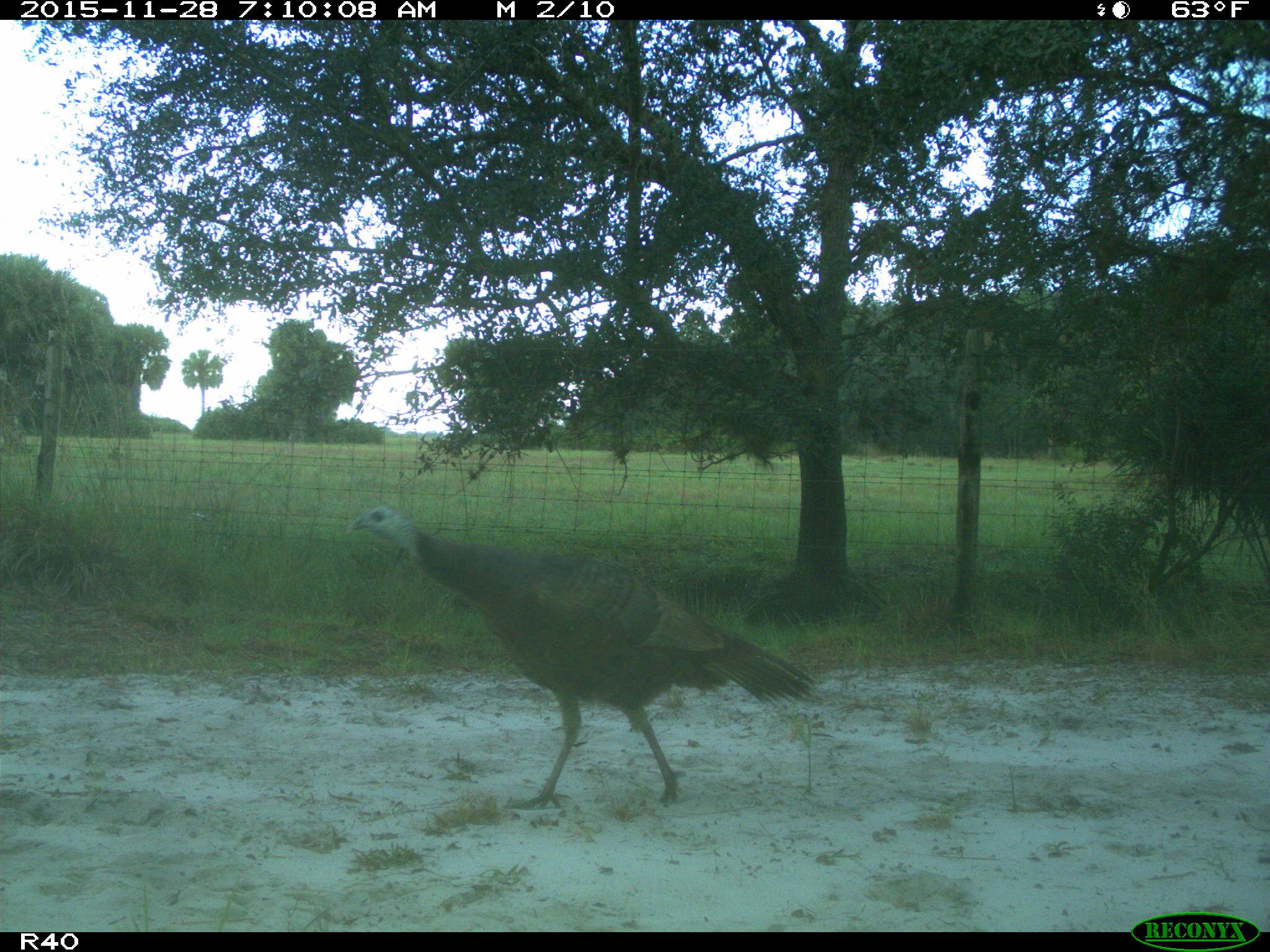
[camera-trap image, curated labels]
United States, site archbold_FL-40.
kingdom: Animalia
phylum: Chordata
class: Aves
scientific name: Aves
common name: birds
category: unidentified bird